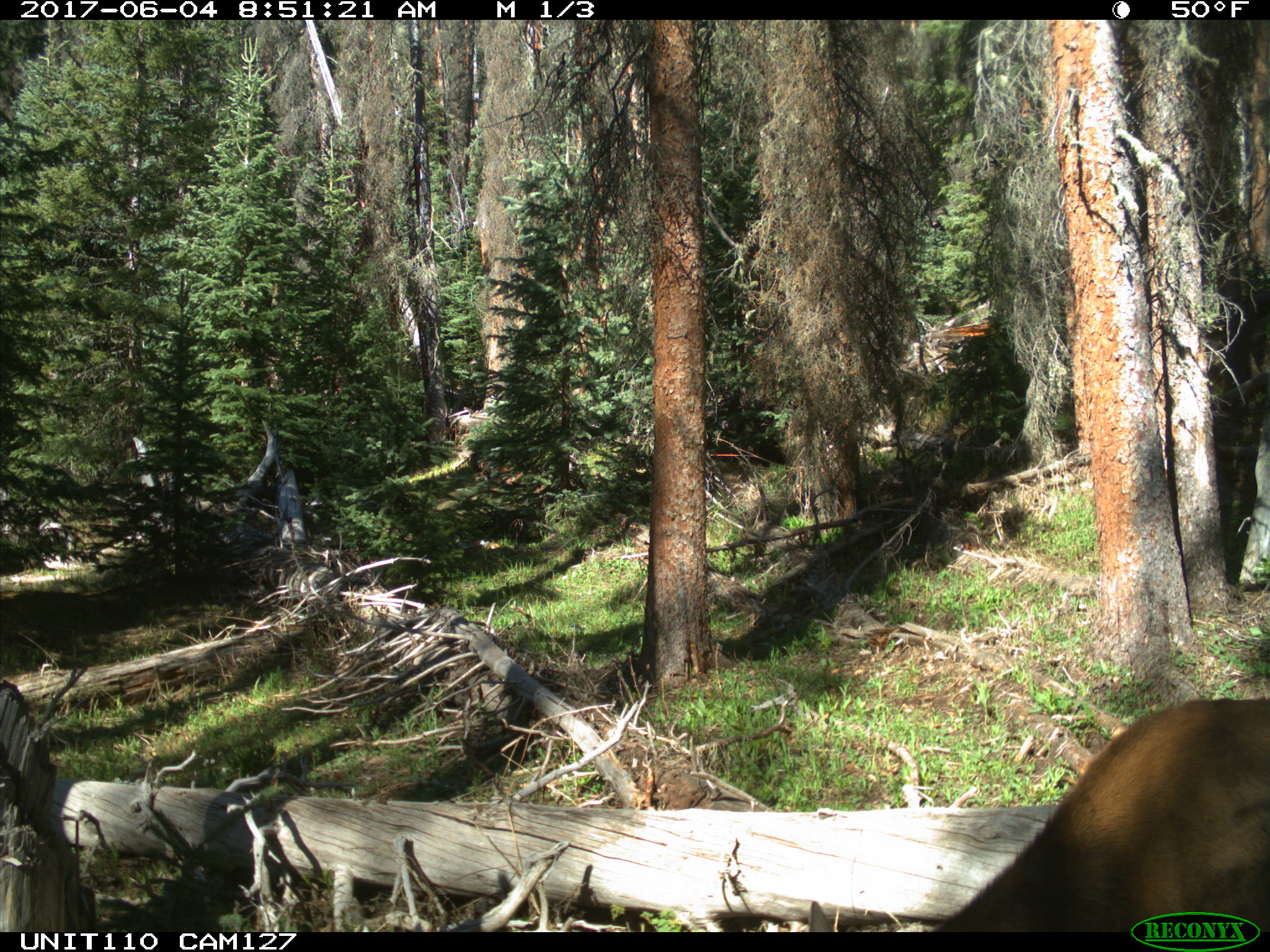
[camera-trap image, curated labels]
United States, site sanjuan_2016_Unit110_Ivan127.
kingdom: Animalia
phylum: Chordata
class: Mammalia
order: Artiodactyla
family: Cervidae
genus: Cervus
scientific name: Cervus elaphus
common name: red deer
Cervus elaphus (red deer).